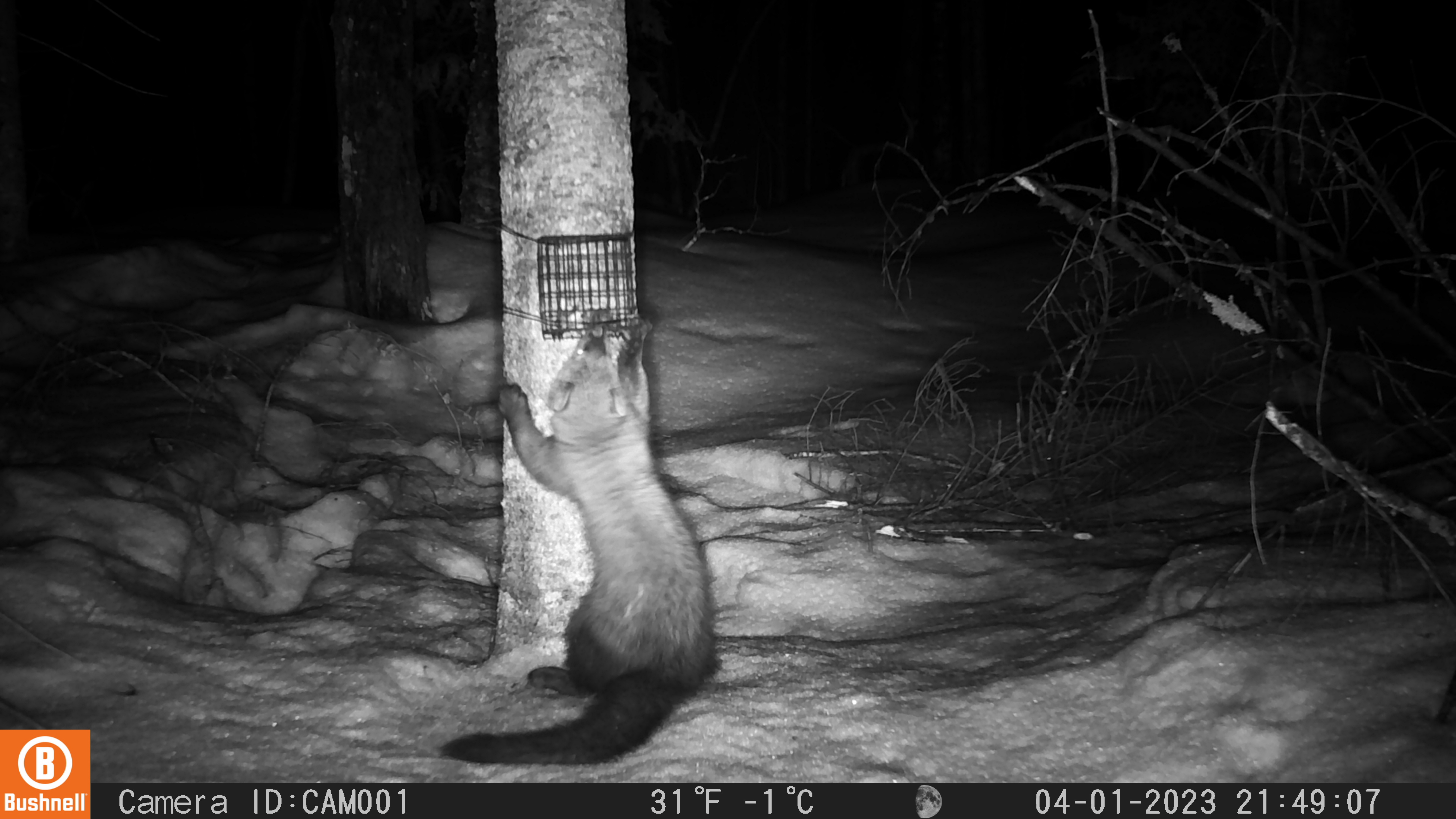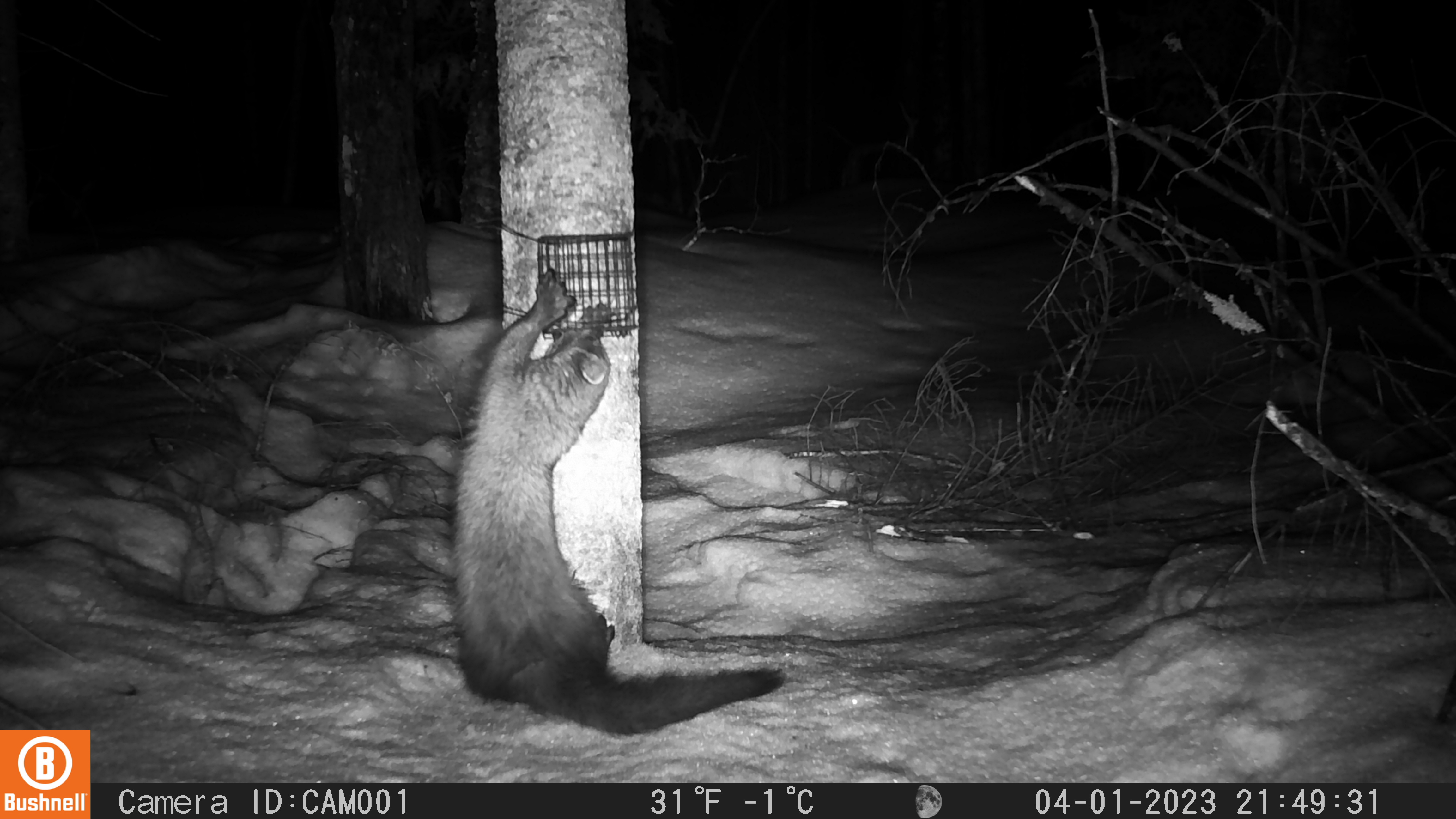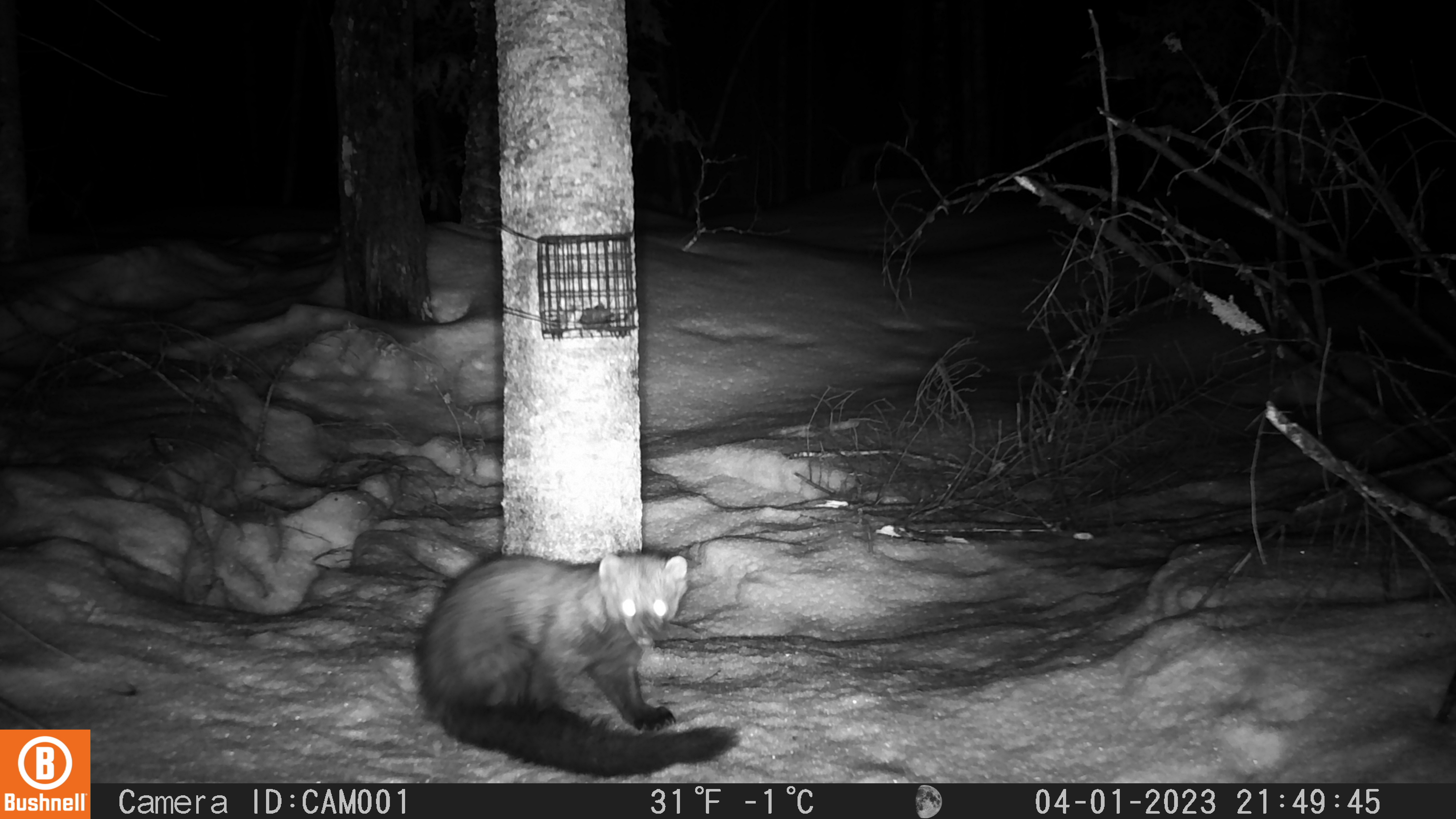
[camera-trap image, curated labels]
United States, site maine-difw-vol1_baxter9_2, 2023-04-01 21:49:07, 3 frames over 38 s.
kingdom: Animalia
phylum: Chordata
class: Mammalia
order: Carnivora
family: Mustelidae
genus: Pekania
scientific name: Pekania pennanti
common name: fisher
Fisher (Pekania pennanti).